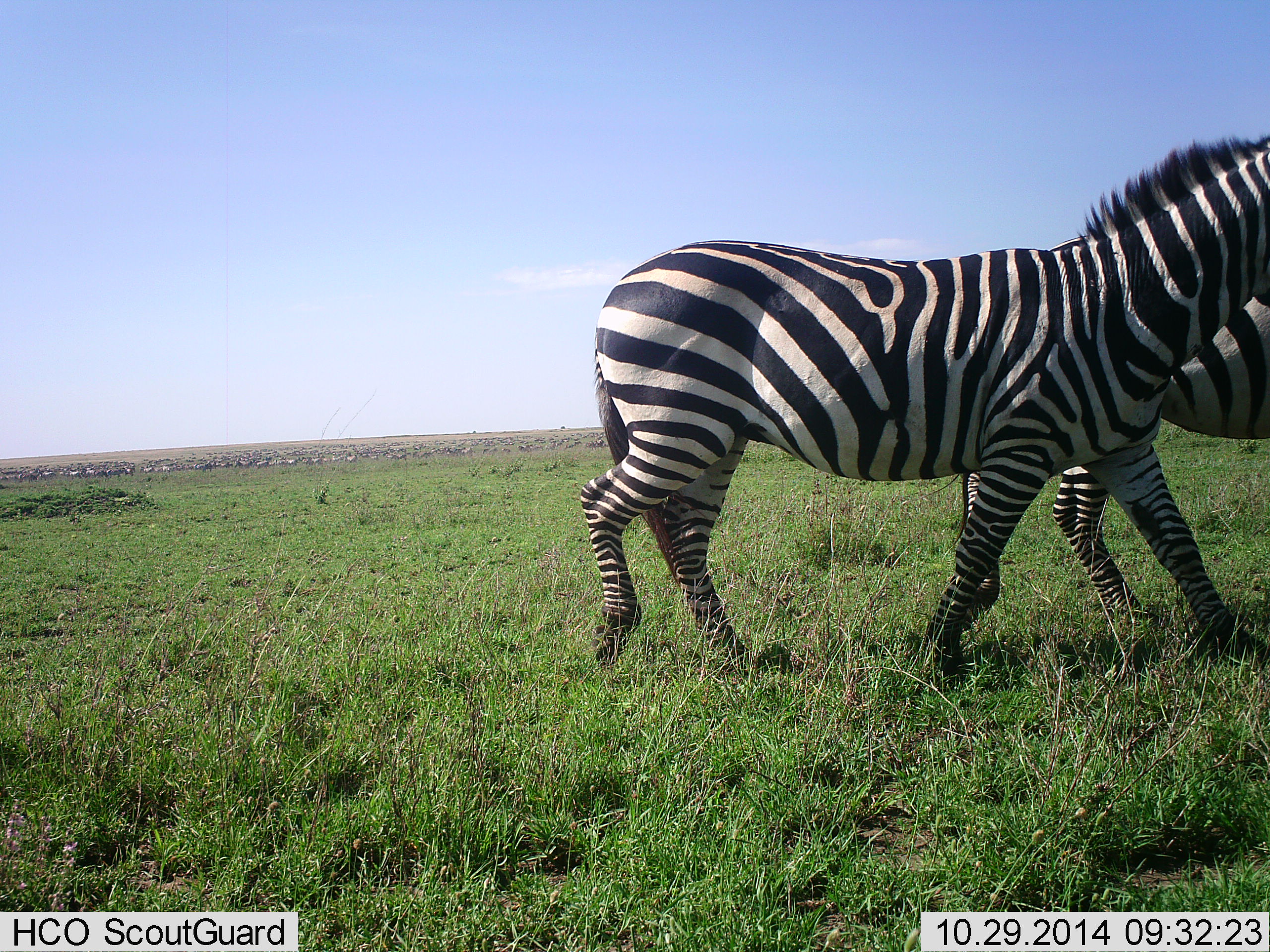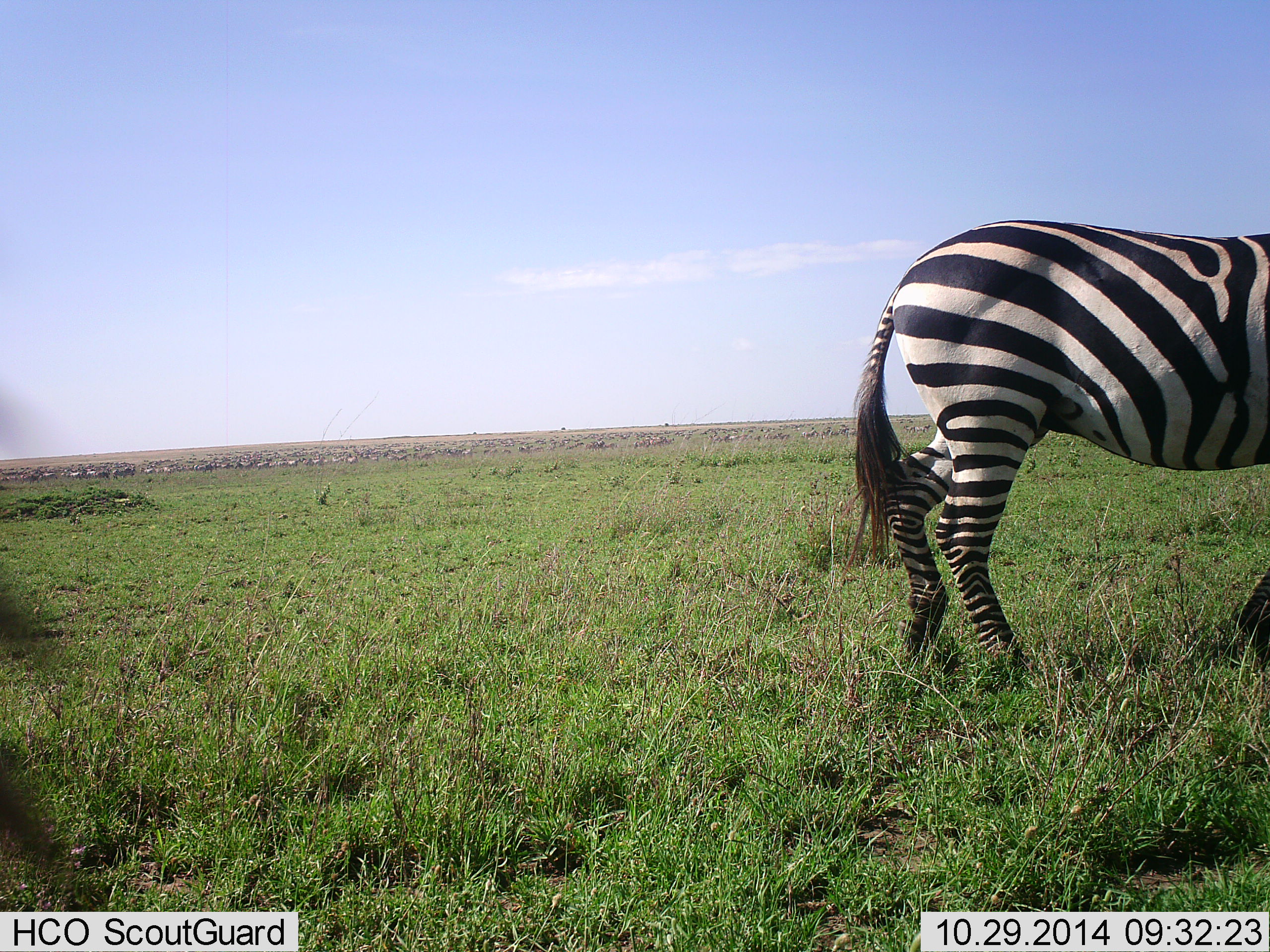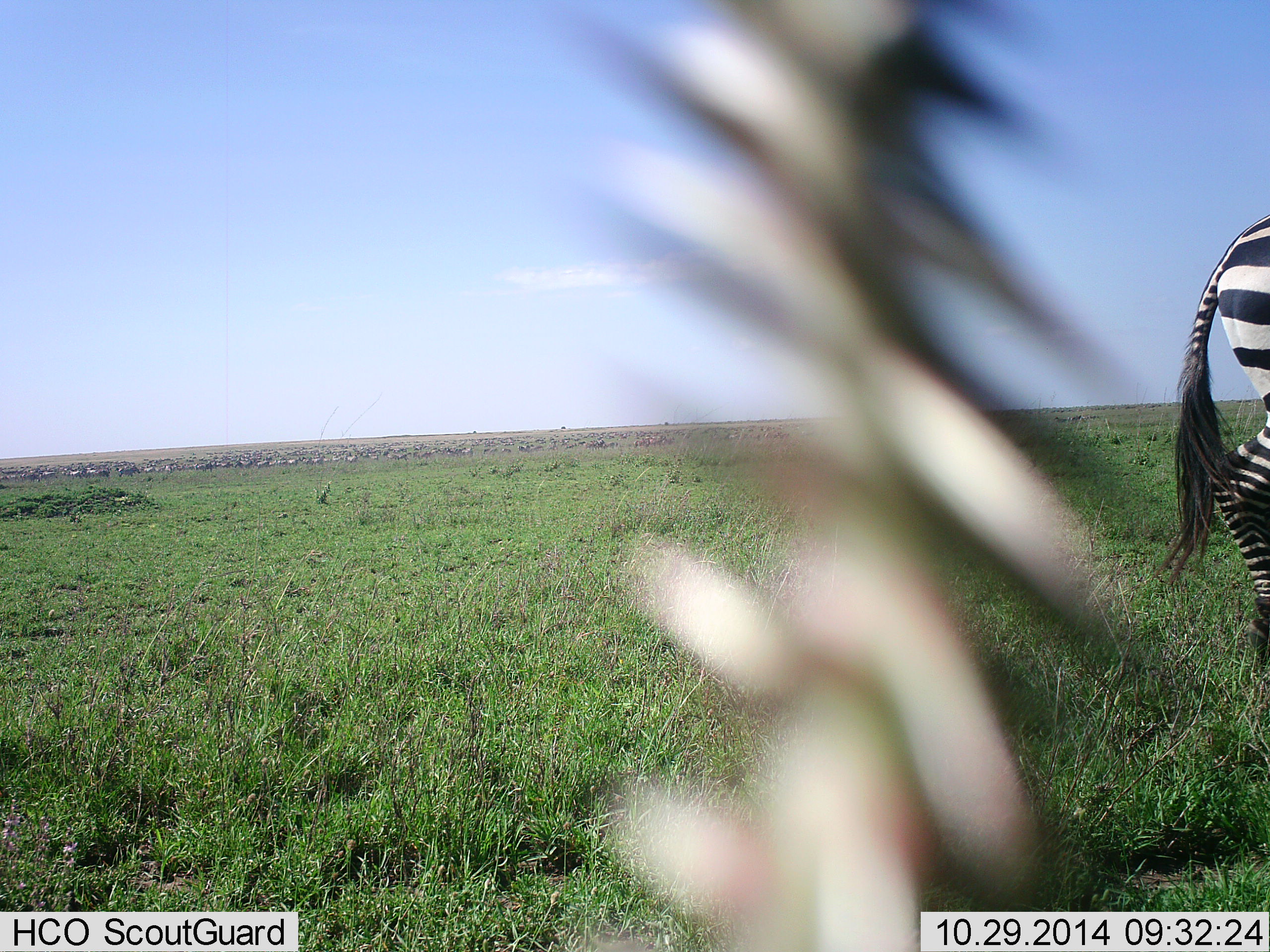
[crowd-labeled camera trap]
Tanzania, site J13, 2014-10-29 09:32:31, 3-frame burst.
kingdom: Animalia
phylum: Chordata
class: Mammalia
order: Perissodactyla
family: Equidae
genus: Equus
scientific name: Equus quagga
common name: plains zebra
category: zebra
Zebra (plains zebra) (Equus quagga), count 2. Behavior (volunteer vote fractions): standing 10%, resting 0%, moving 100%, interacting 0%. Young present (vote fraction): 0%. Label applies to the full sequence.